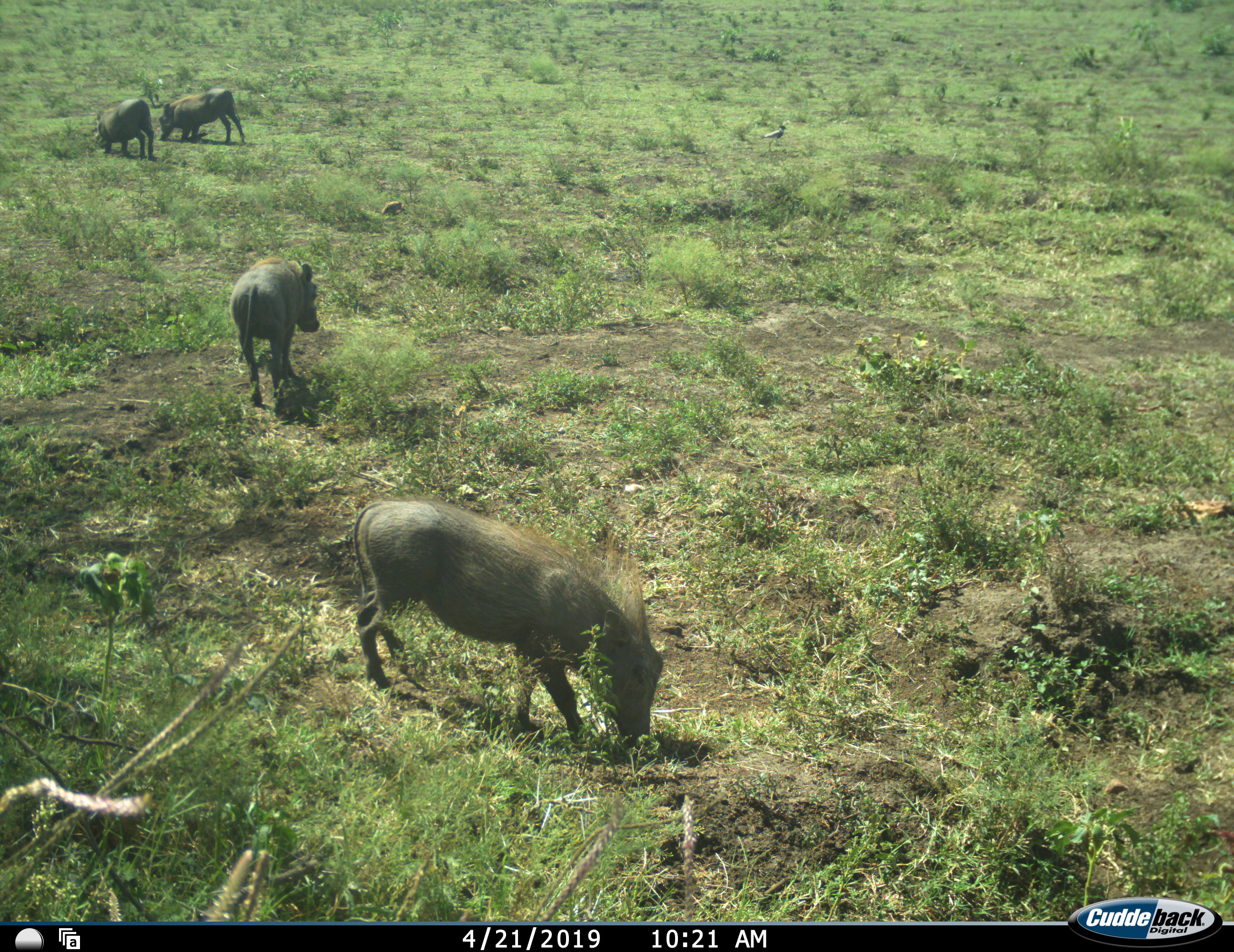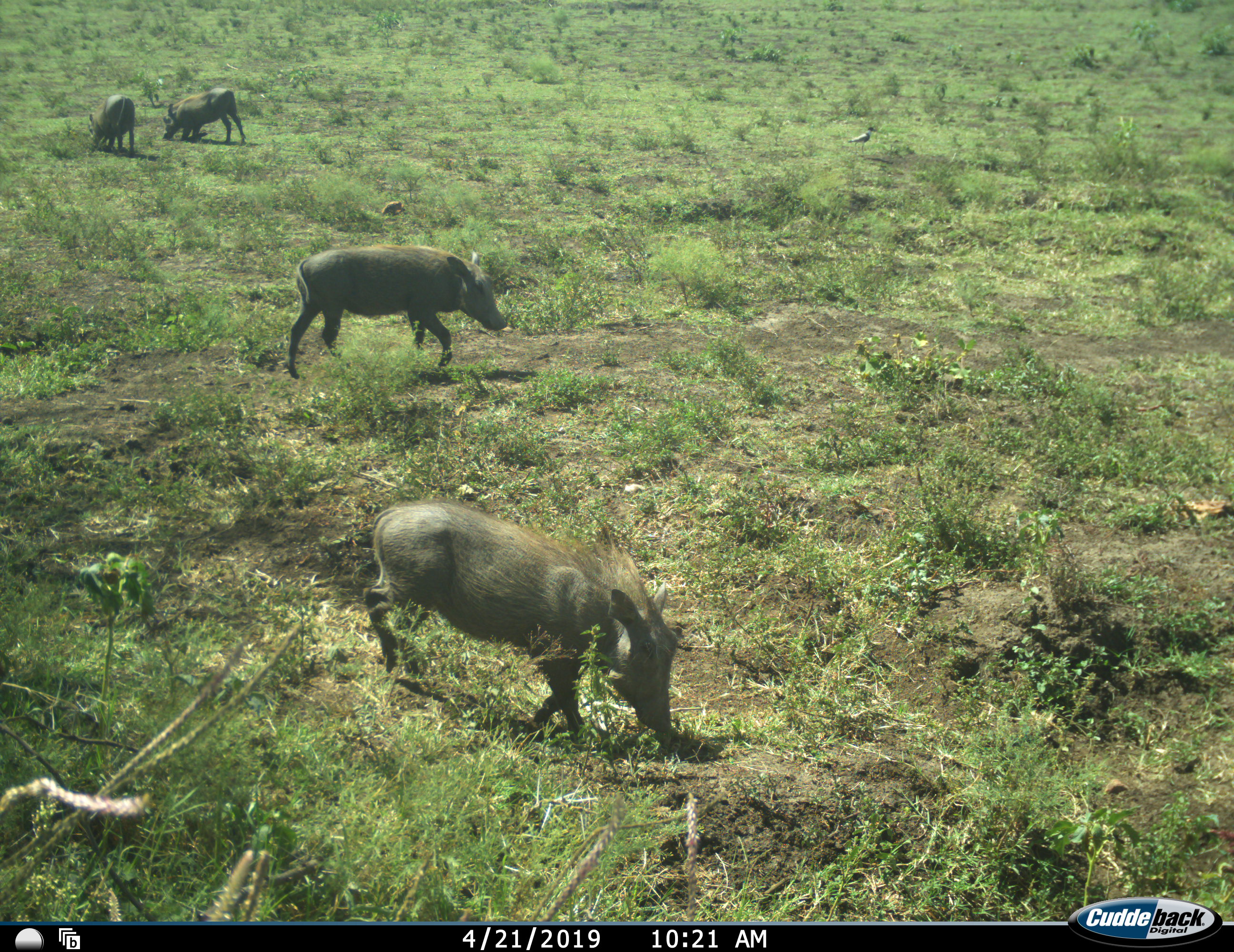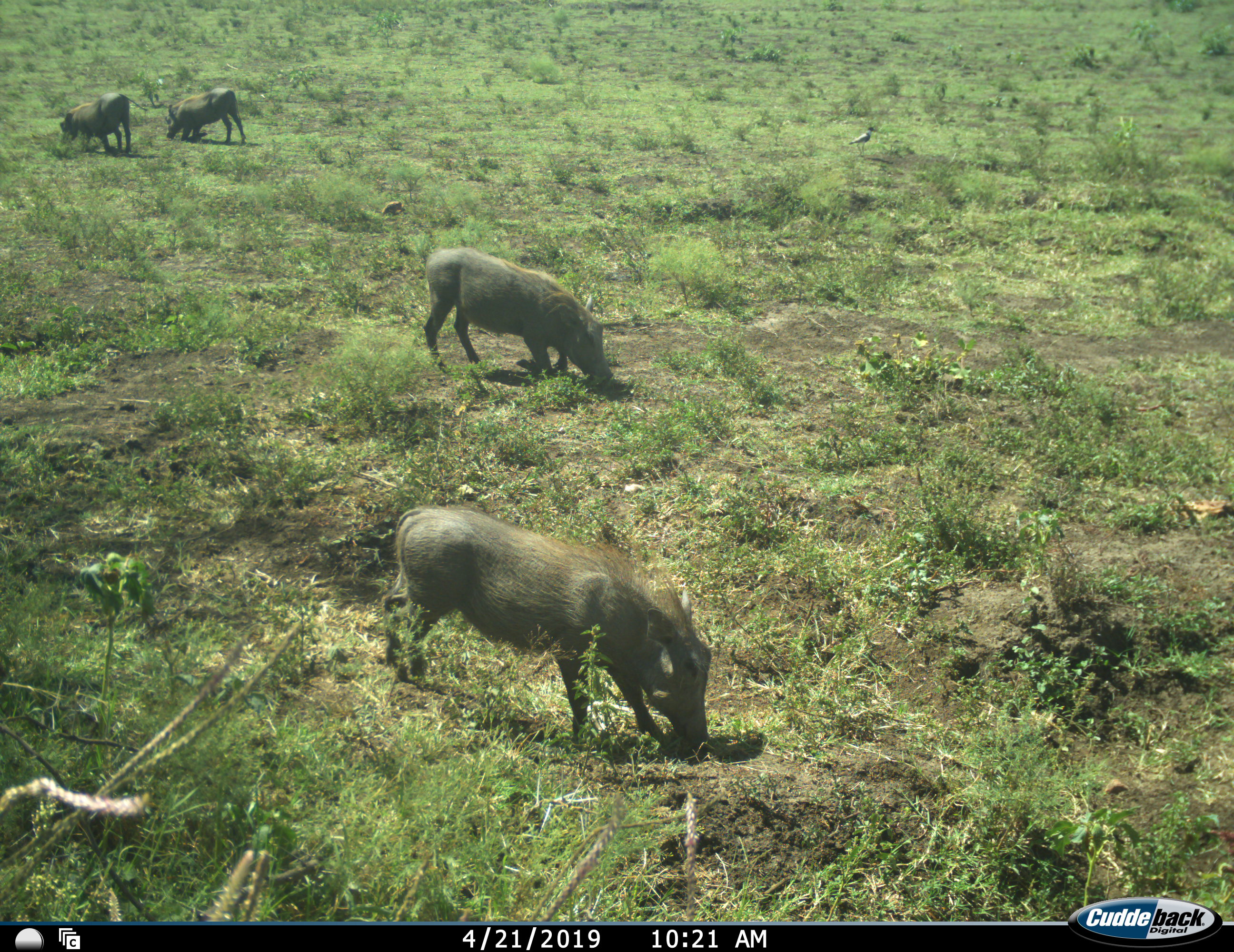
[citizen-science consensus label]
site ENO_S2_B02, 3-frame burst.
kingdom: Animalia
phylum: Chordata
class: Mammalia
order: Artiodactyla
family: Suidae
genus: Phacochoerus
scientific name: Phacochoerus africanus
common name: warthog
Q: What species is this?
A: Warthog (Phacochoerus africanus).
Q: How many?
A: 4.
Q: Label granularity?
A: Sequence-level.